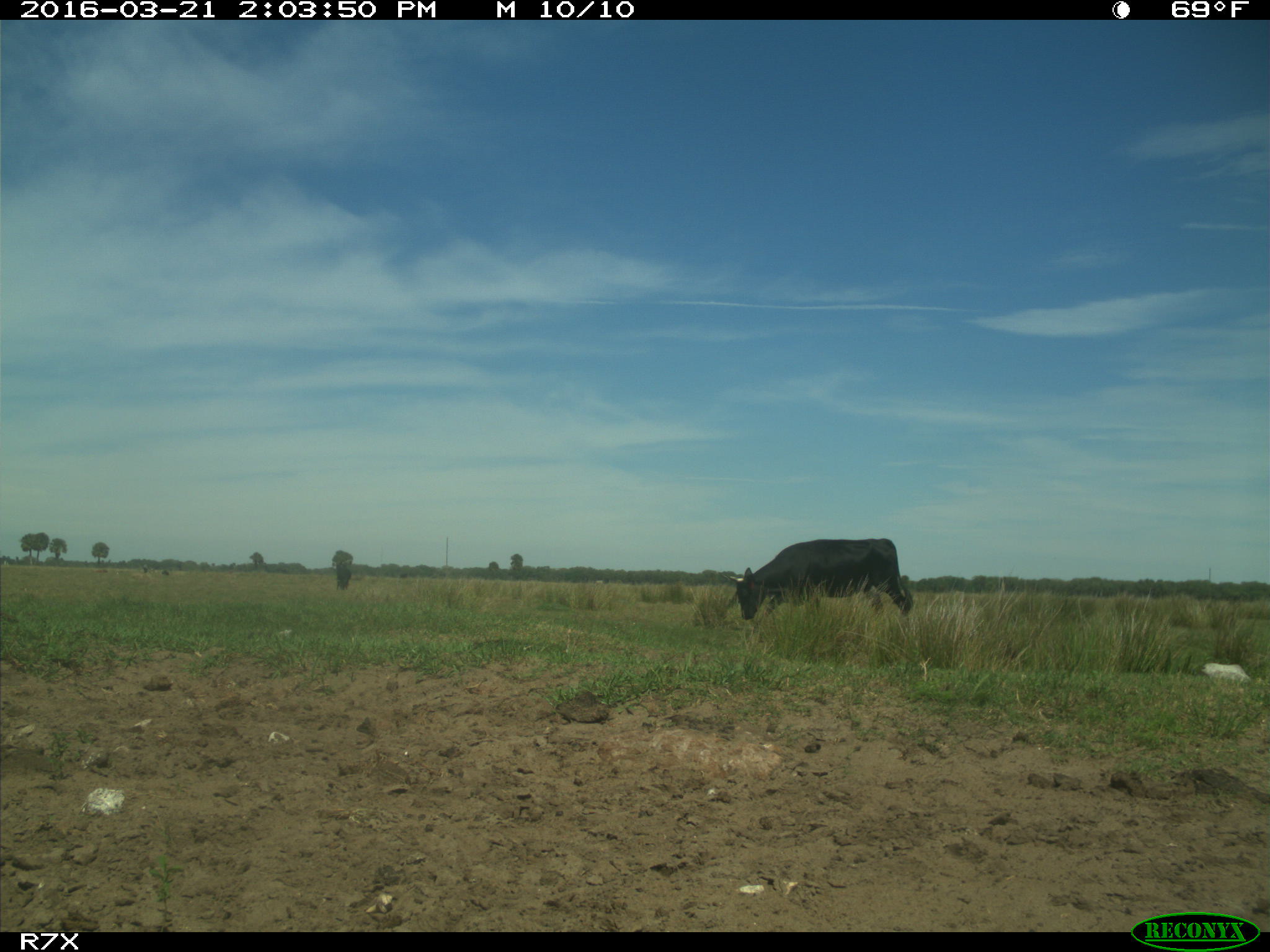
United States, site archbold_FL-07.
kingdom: Animalia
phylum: Chordata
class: Mammalia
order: Artiodactyla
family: Bovidae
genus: Bos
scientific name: Bos taurus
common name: domestic cow